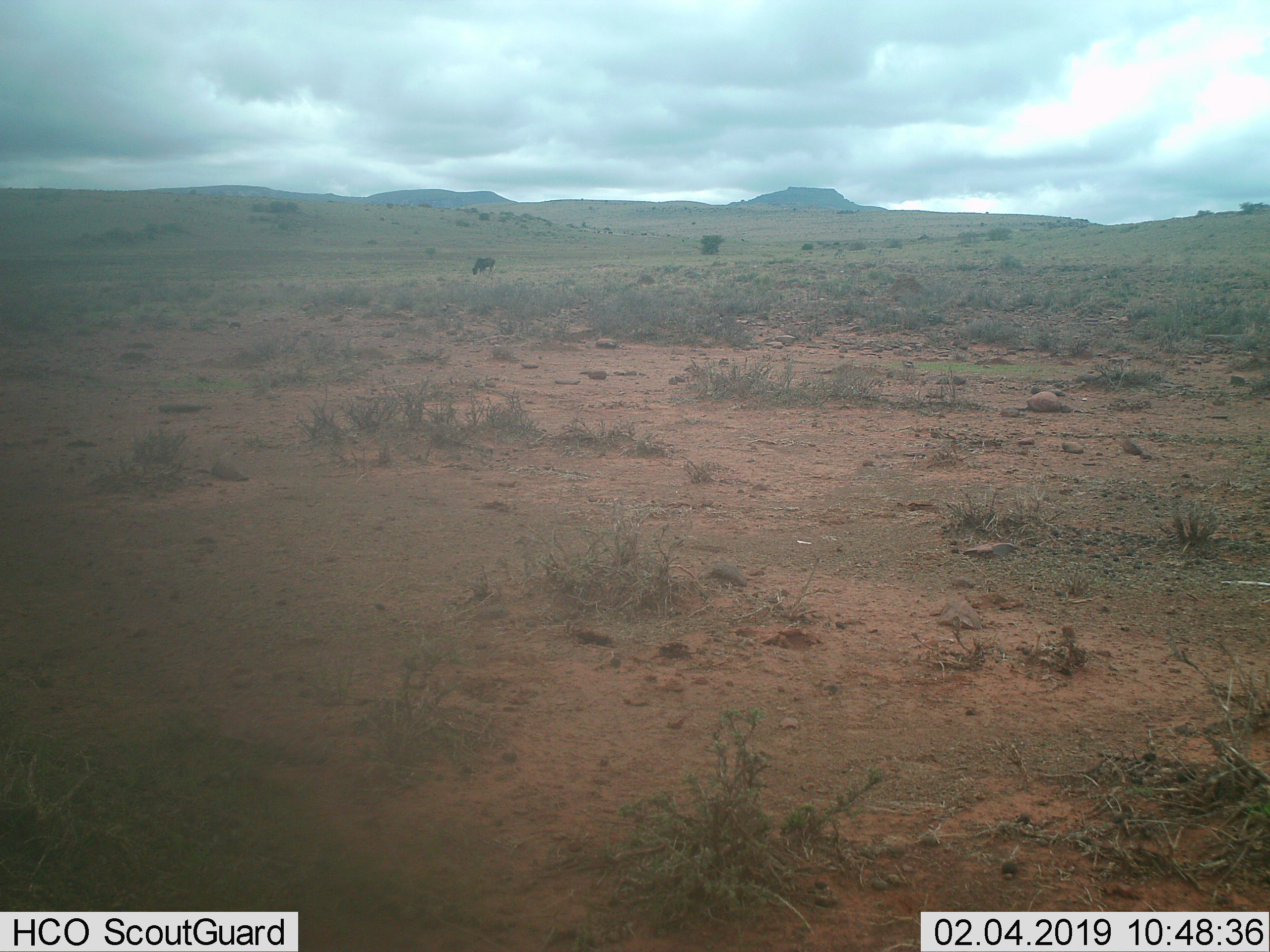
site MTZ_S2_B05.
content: unidentified animal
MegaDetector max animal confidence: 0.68